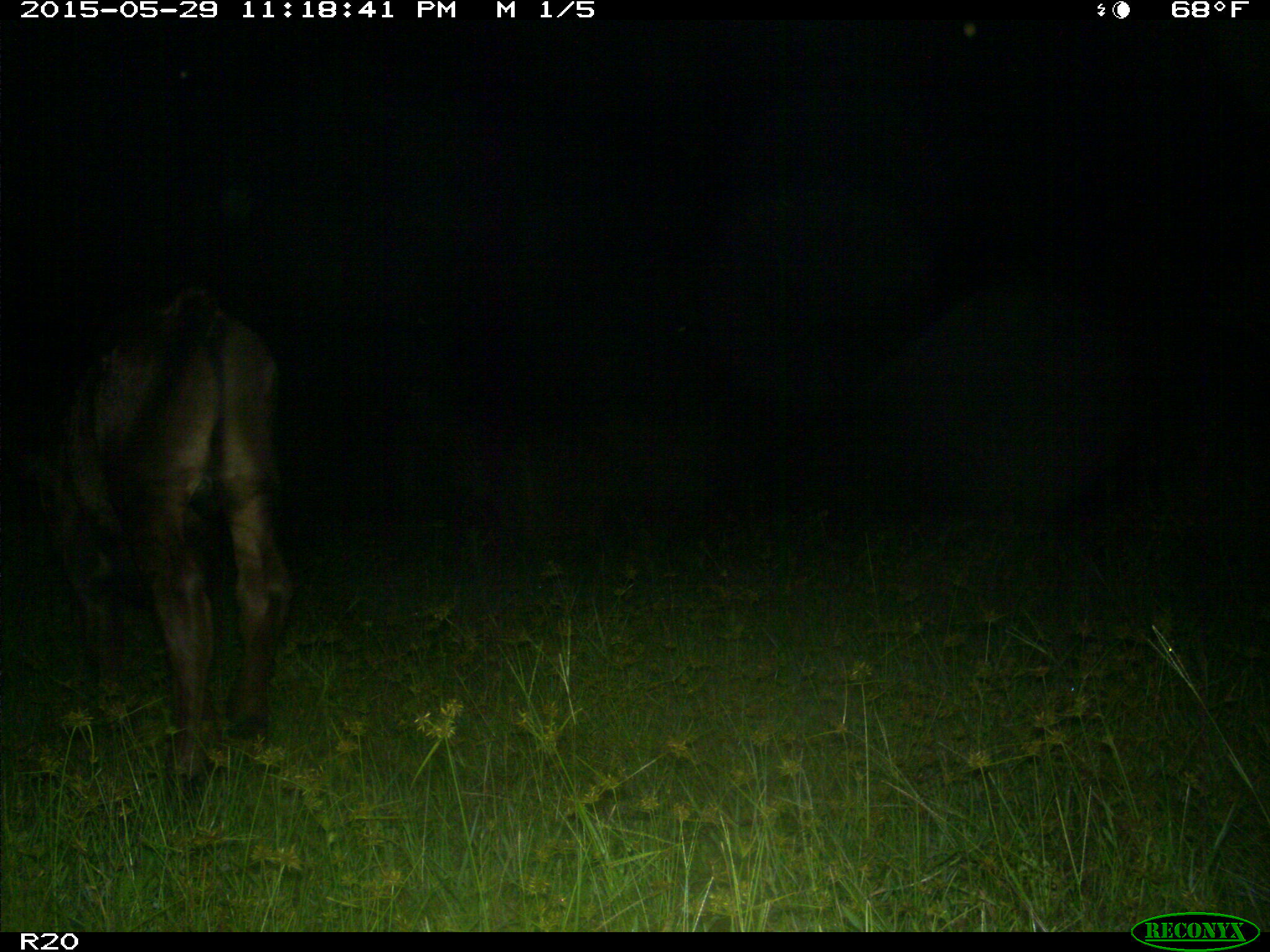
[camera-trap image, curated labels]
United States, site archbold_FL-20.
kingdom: Animalia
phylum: Chordata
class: Mammalia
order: Artiodactyla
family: Bovidae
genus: Bos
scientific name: Bos taurus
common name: domestic cow